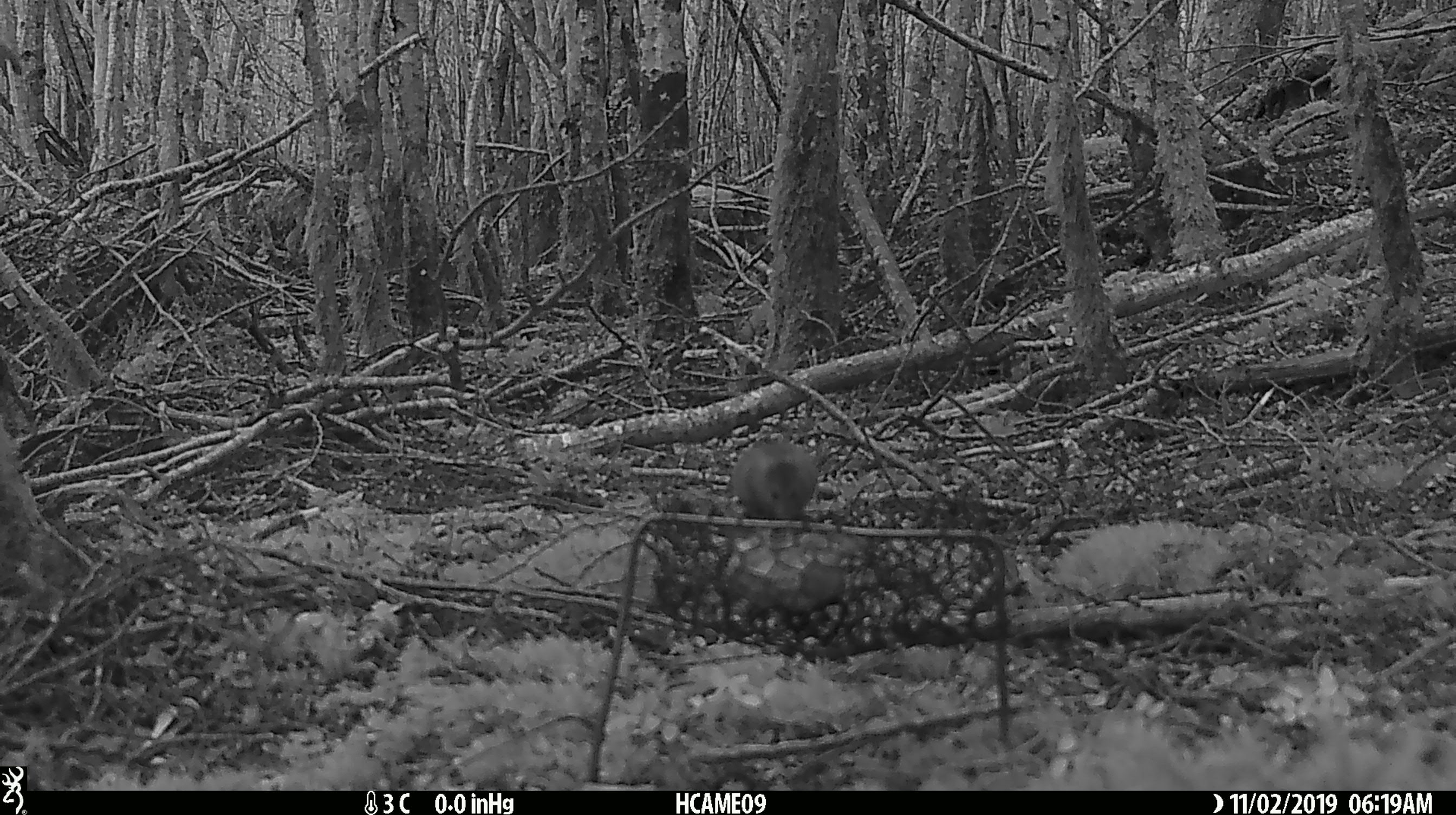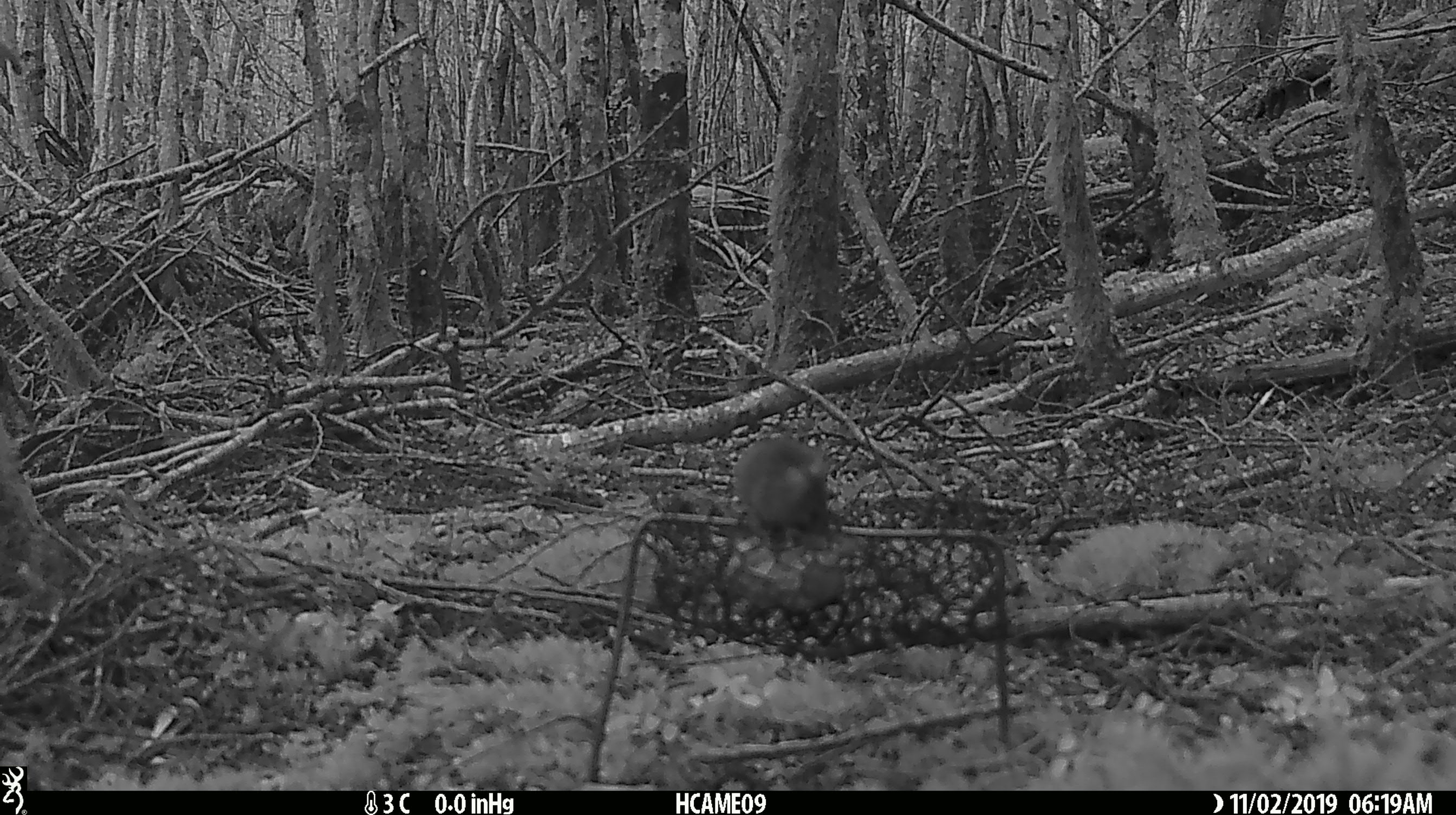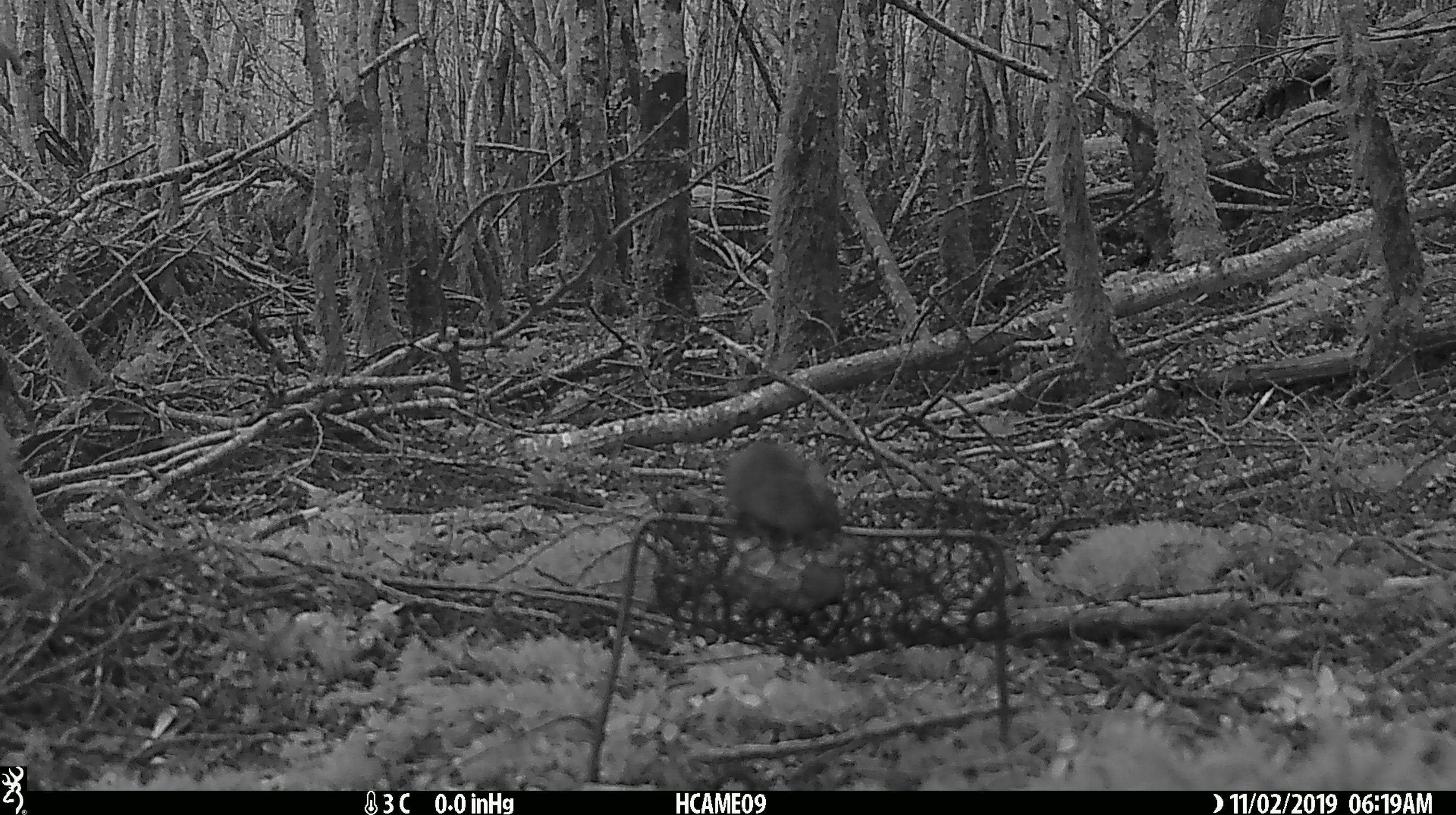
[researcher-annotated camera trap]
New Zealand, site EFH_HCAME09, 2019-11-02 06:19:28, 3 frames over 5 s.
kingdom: Animalia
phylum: Chordata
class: Mammalia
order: Rodentia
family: Muridae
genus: Mus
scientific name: Mus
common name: mouse